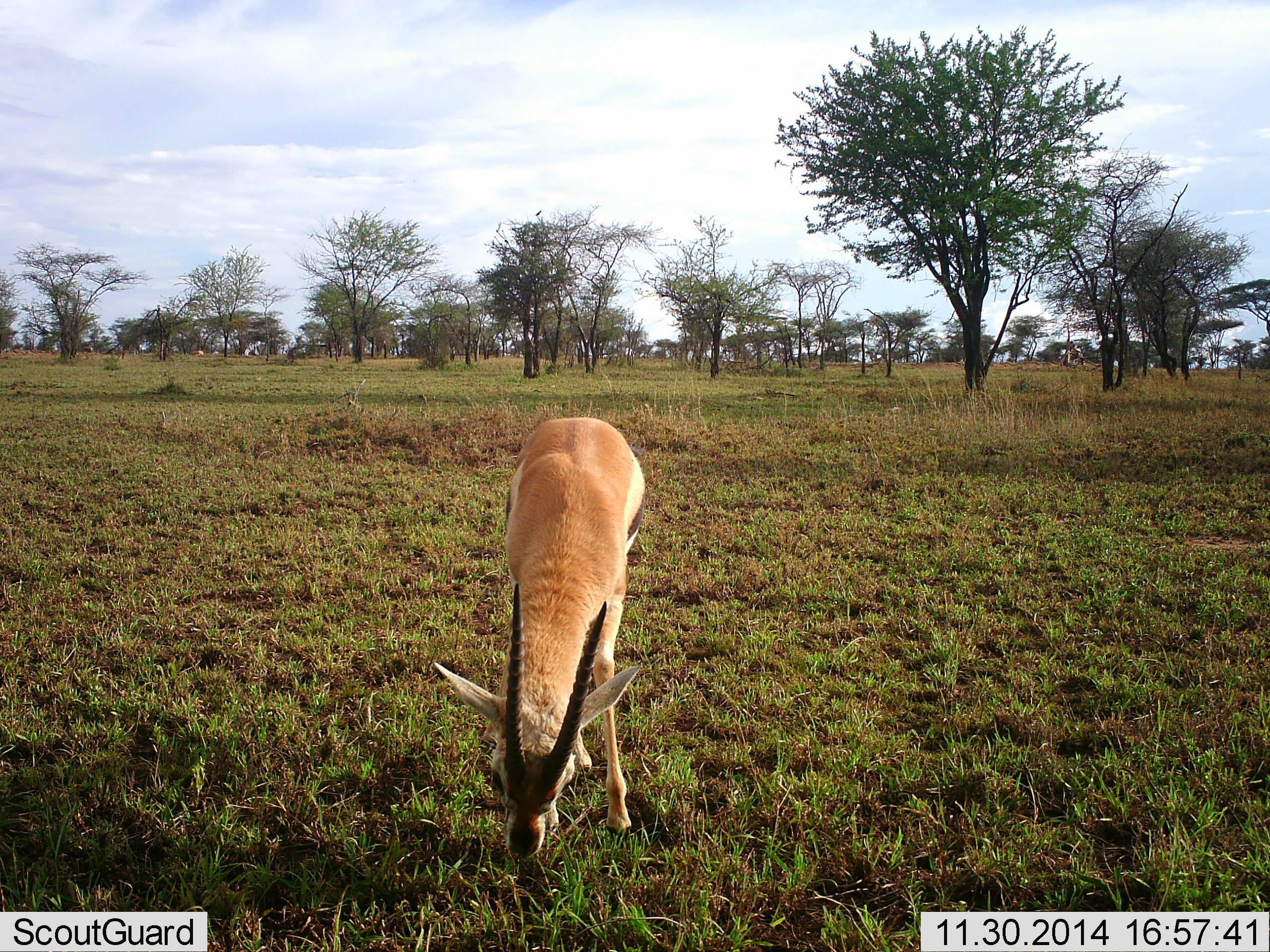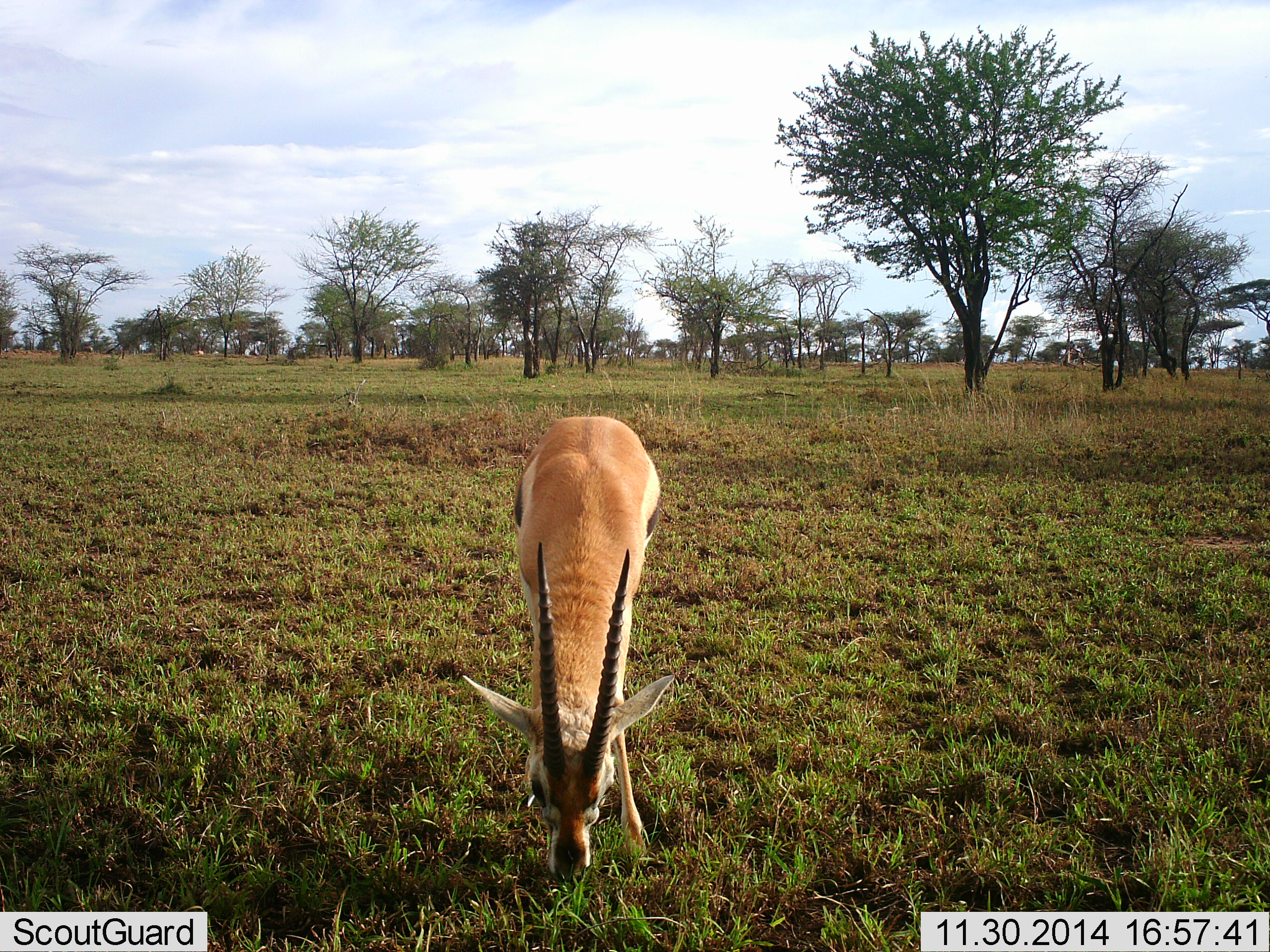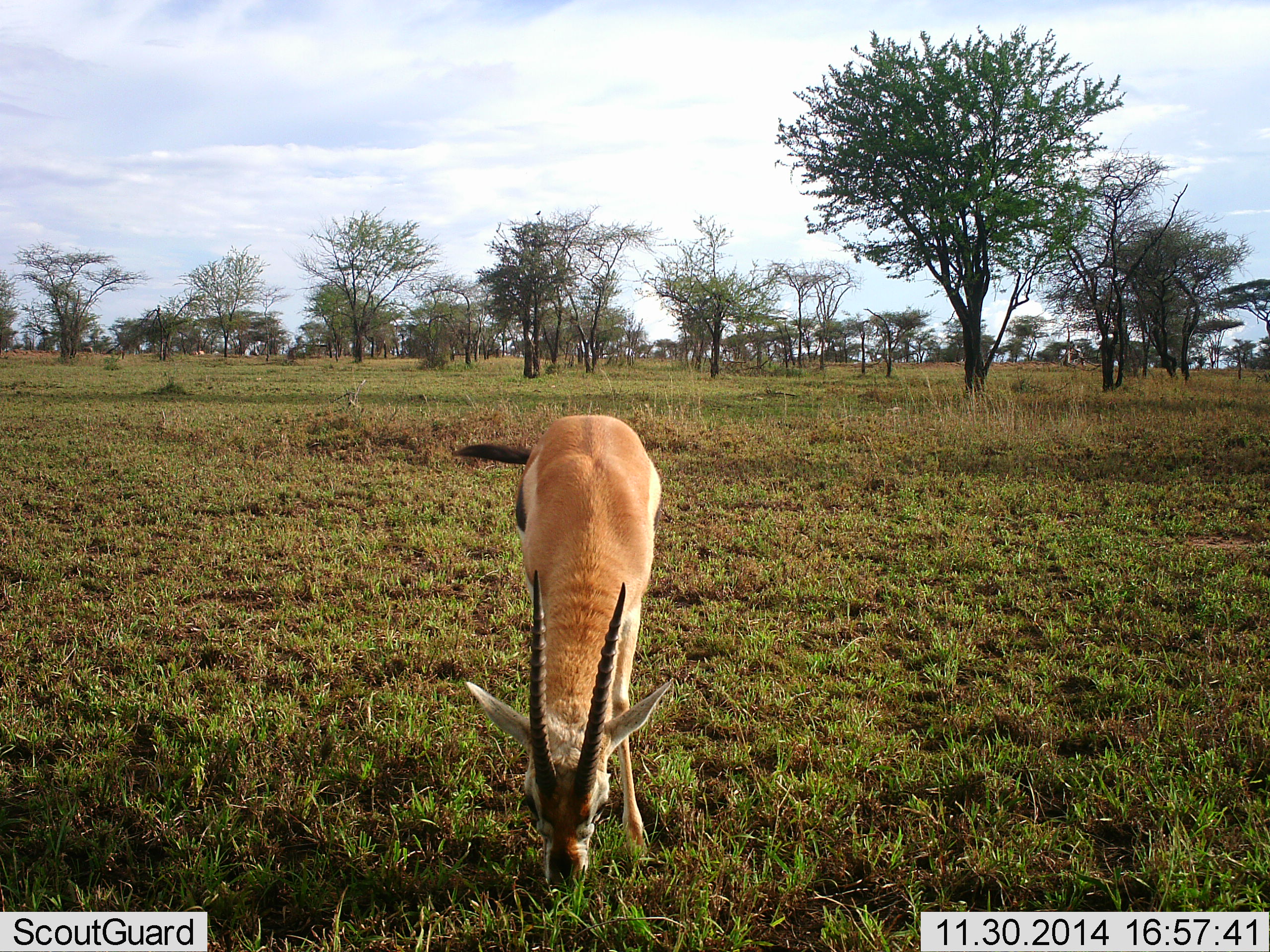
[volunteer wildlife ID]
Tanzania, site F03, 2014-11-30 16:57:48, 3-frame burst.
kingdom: Animalia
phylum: Chordata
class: Mammalia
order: Artiodactyla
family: Bovidae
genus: Eudorcas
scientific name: Eudorcas thomsonii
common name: thomson's gazelle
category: gazellethomsons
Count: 1.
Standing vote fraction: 10%.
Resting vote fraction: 0%.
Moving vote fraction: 0%.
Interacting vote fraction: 0%.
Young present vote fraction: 0%.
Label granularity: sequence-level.